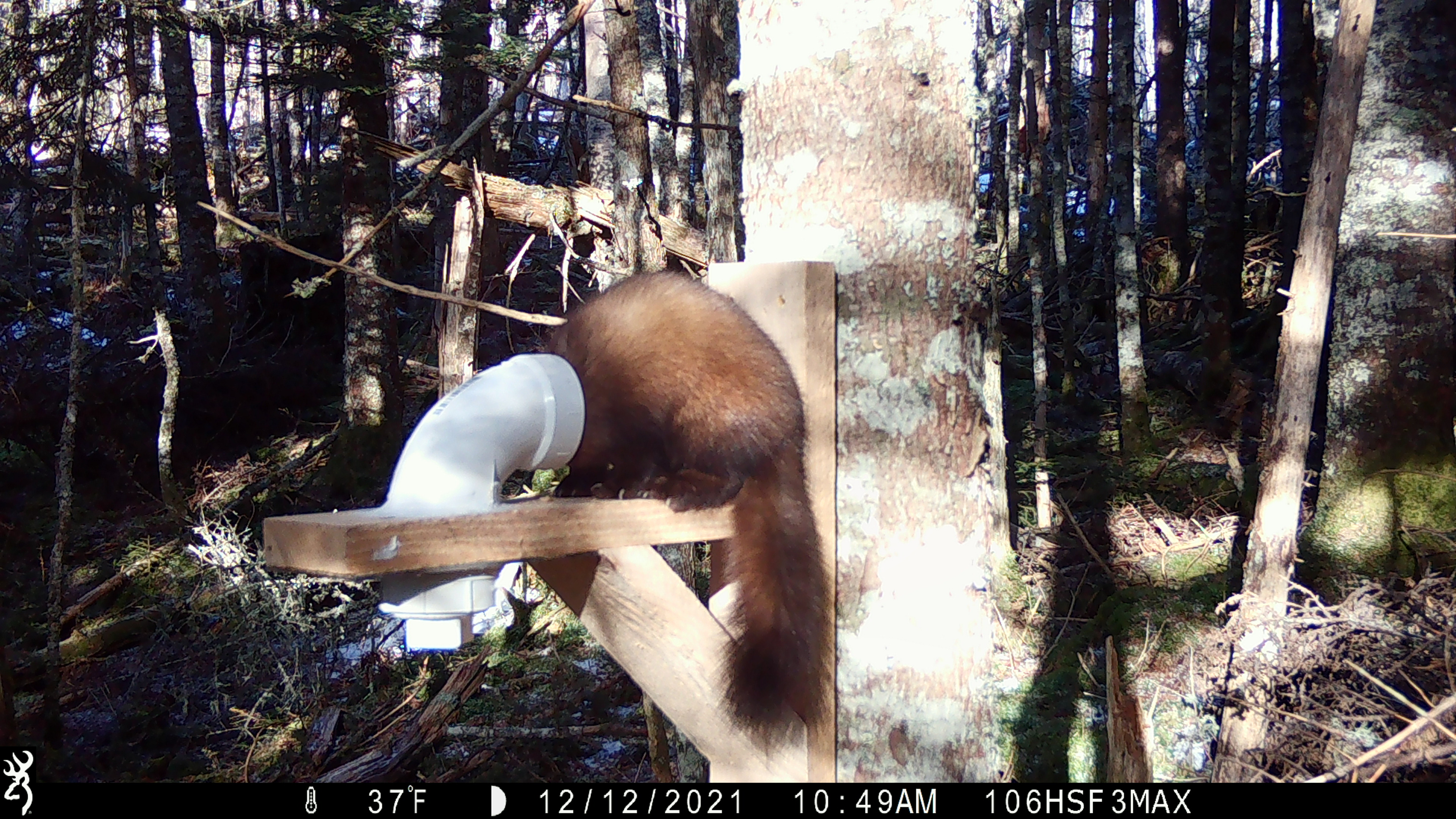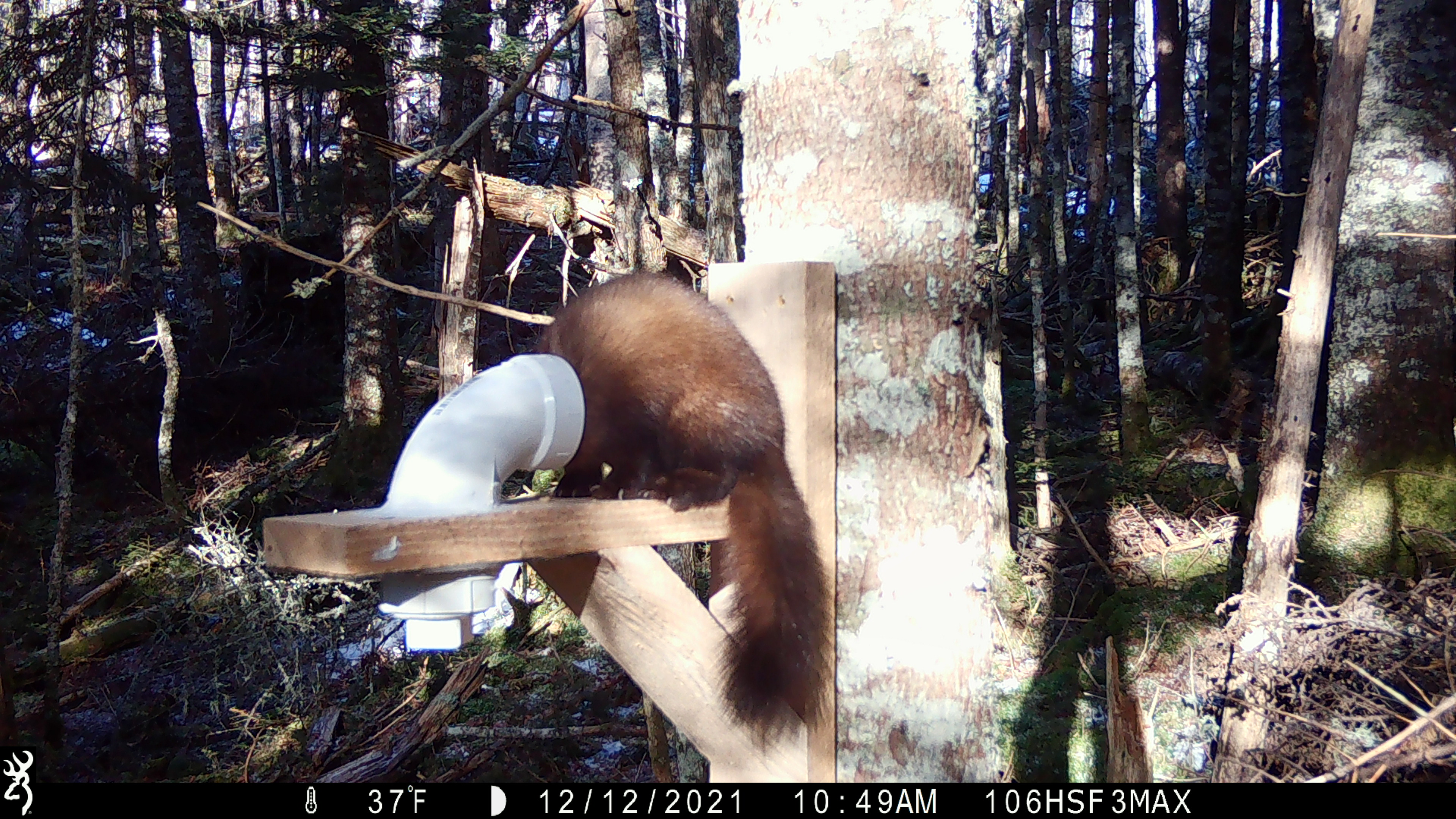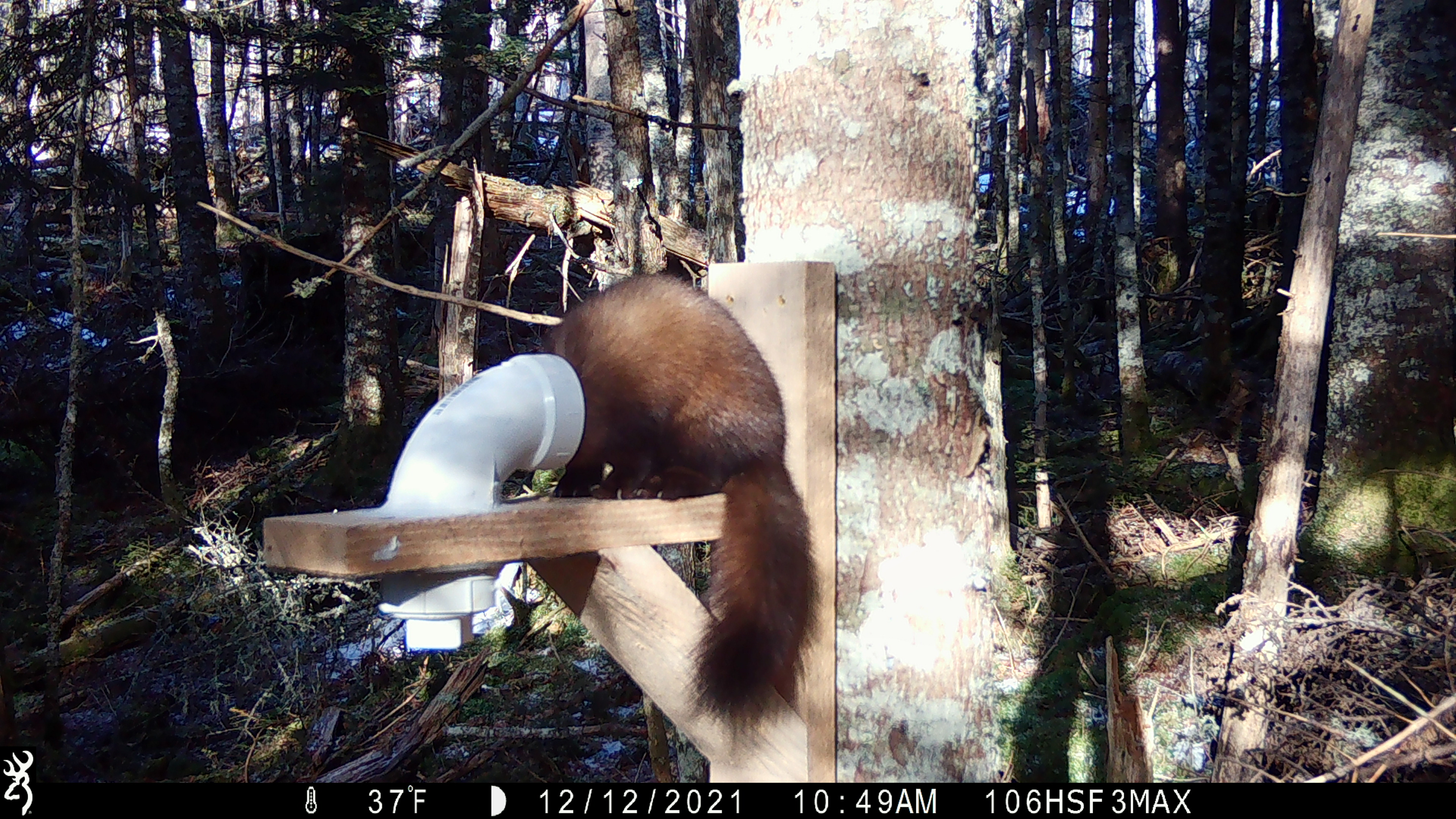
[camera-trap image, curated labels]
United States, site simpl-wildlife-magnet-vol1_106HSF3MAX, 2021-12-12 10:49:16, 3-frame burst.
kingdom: Animalia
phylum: Chordata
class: Mammalia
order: Carnivora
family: Mustelidae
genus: Martes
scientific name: Martes americana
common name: american marten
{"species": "american marten (Martes americana)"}